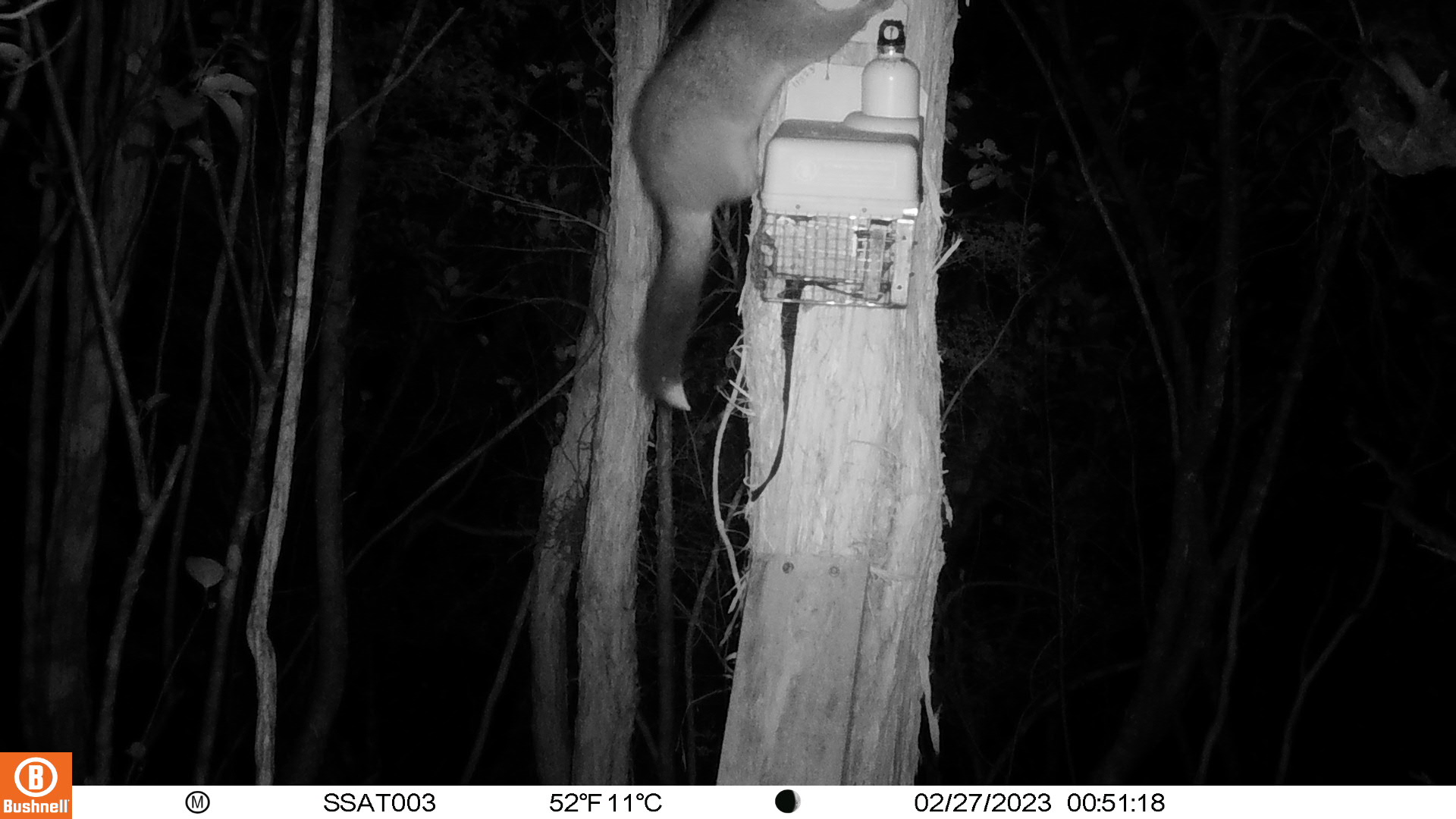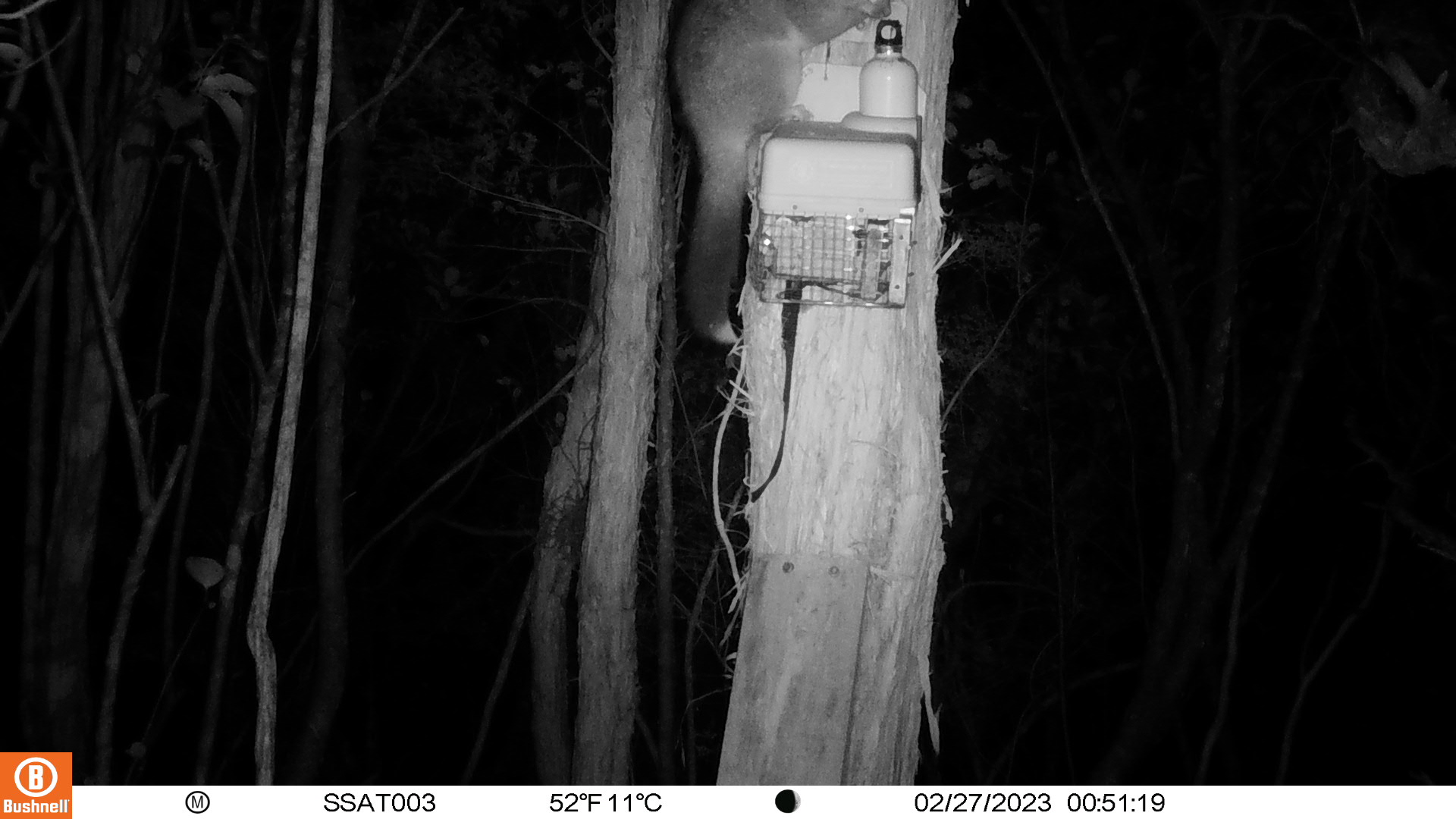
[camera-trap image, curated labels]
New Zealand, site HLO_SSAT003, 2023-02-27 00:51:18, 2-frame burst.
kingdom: Animalia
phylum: Chordata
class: Mammalia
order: Diprotodontia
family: Phalangeridae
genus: Trichosurus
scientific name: Trichosurus vulpecula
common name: common brushtail possum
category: possum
Possum (common brushtail possum) (Trichosurus vulpecula).